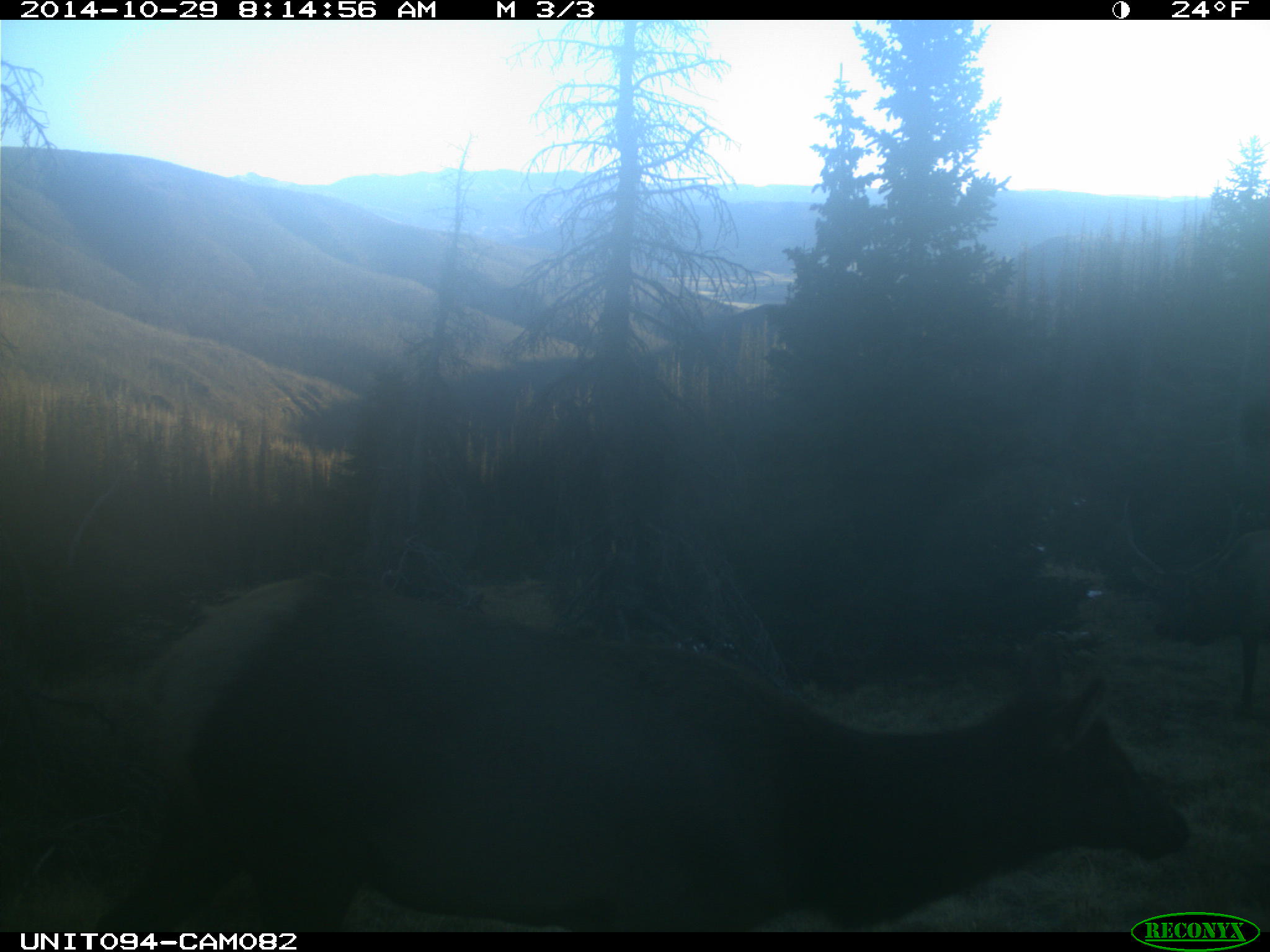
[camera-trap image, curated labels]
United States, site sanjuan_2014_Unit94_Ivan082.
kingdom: Animalia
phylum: Chordata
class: Mammalia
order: Artiodactyla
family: Cervidae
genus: Cervus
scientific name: Cervus elaphus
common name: red deer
Cervus elaphus (red deer).